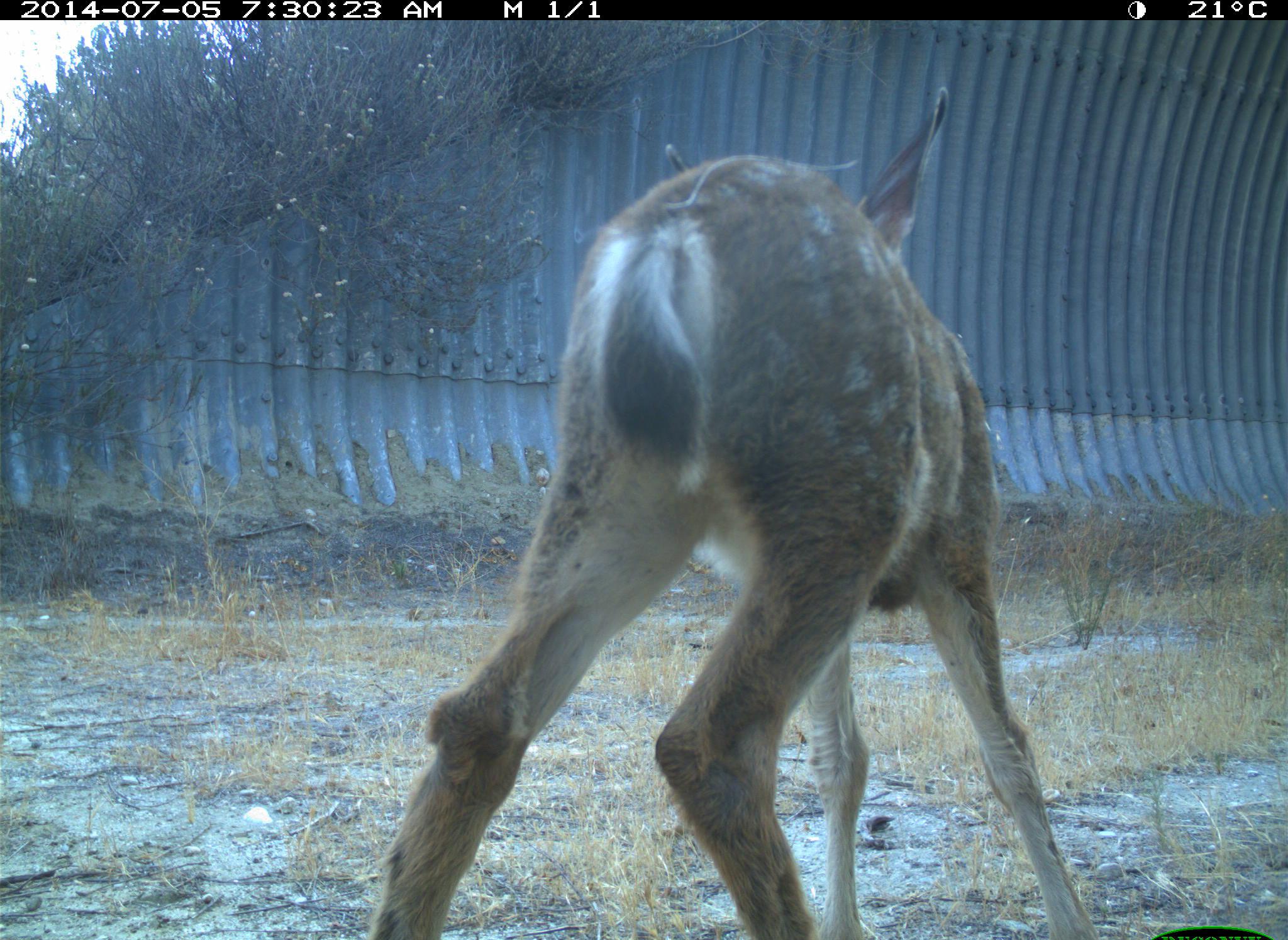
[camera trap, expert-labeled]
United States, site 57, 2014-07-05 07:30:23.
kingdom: Animalia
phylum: Chordata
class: Mammalia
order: Artiodactyla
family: Cervidae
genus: Odocoileus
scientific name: Odocoileus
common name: deer